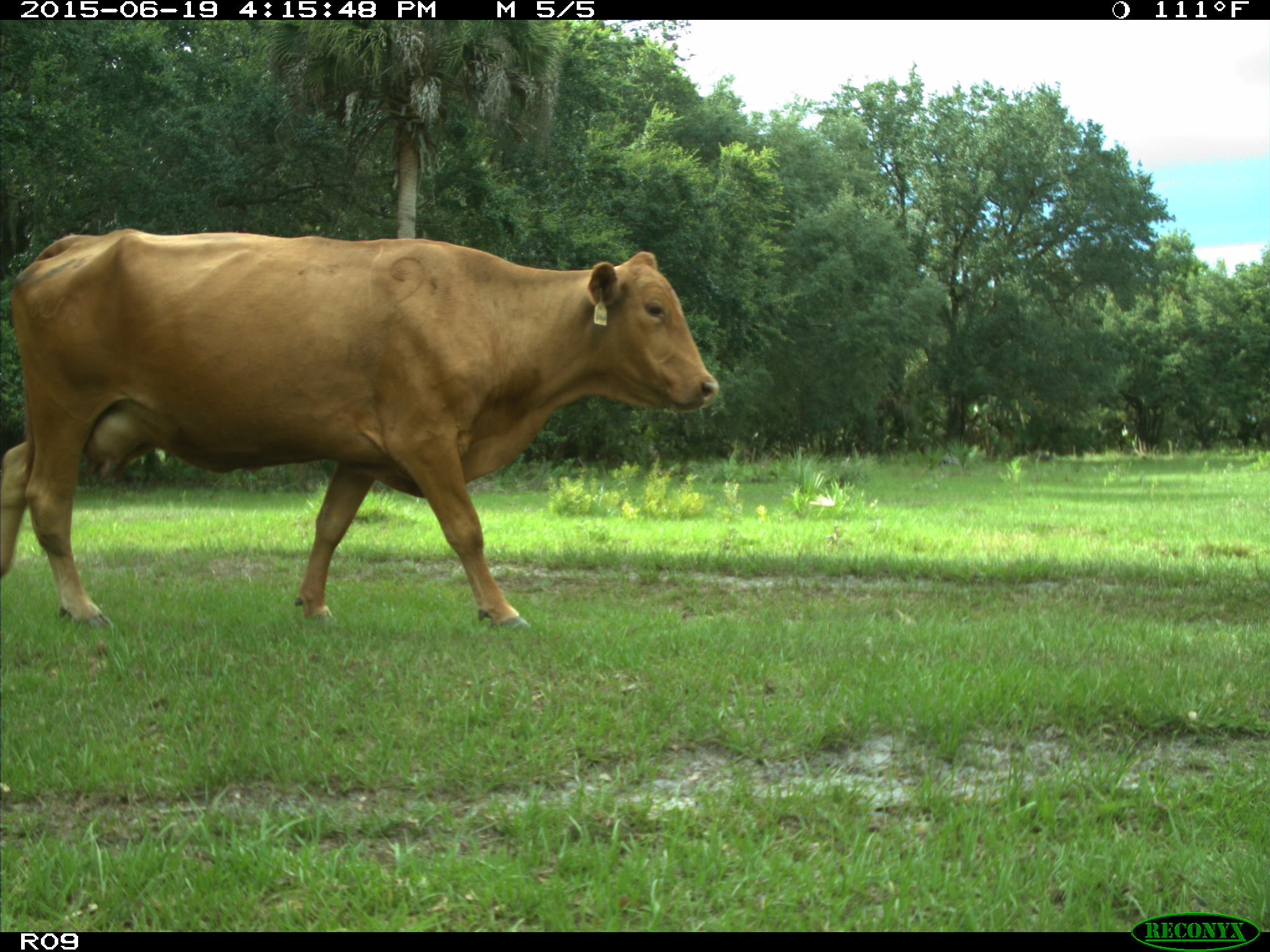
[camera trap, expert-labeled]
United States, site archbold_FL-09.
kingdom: Animalia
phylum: Chordata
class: Mammalia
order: Artiodactyla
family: Bovidae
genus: Bos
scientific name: Bos taurus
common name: domestic cow